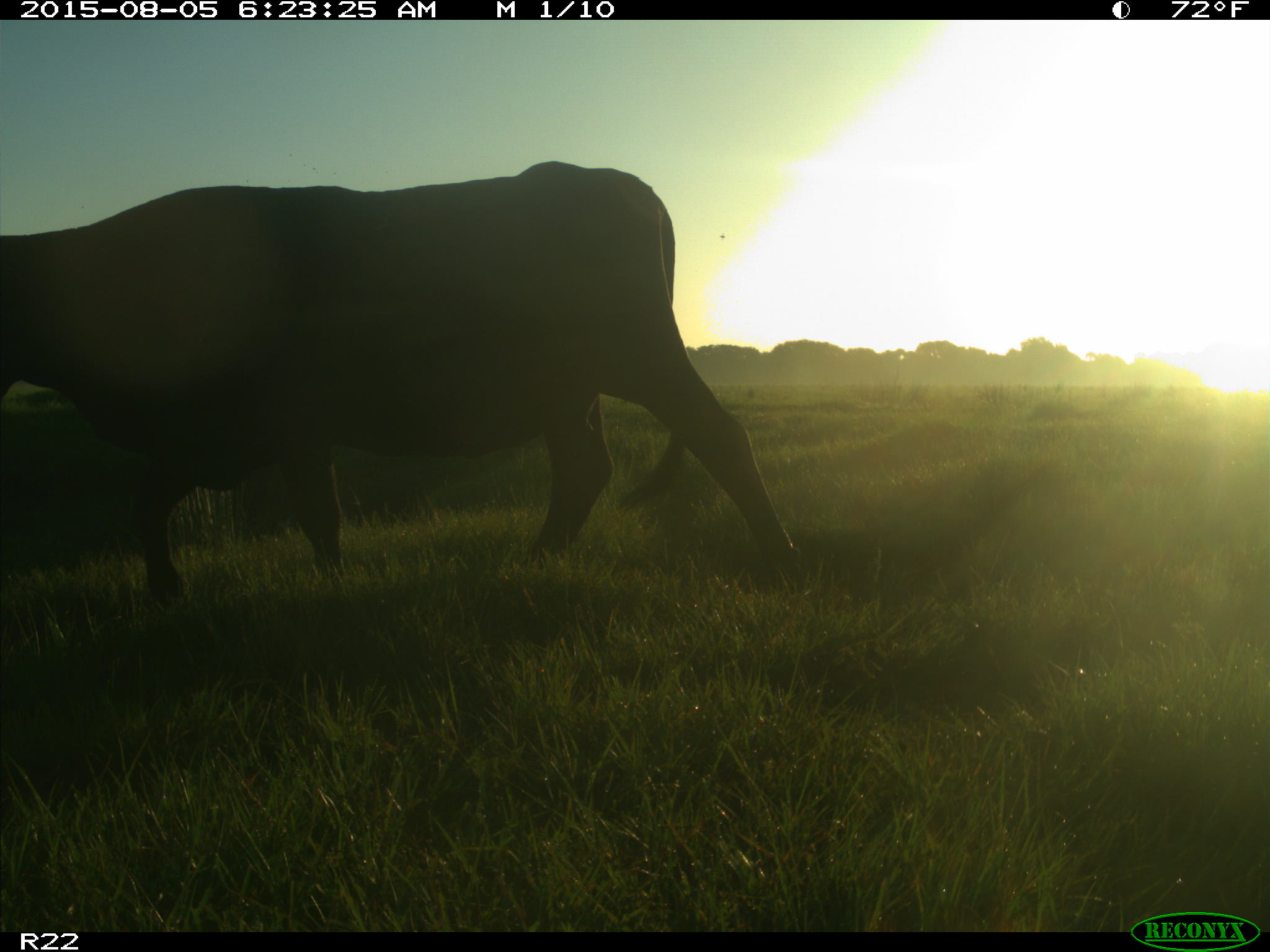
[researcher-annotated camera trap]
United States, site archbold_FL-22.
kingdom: Animalia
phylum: Chordata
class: Mammalia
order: Artiodactyla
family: Bovidae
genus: Bos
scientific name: Bos taurus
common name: domestic cow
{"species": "Bos taurus (domestic cow)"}